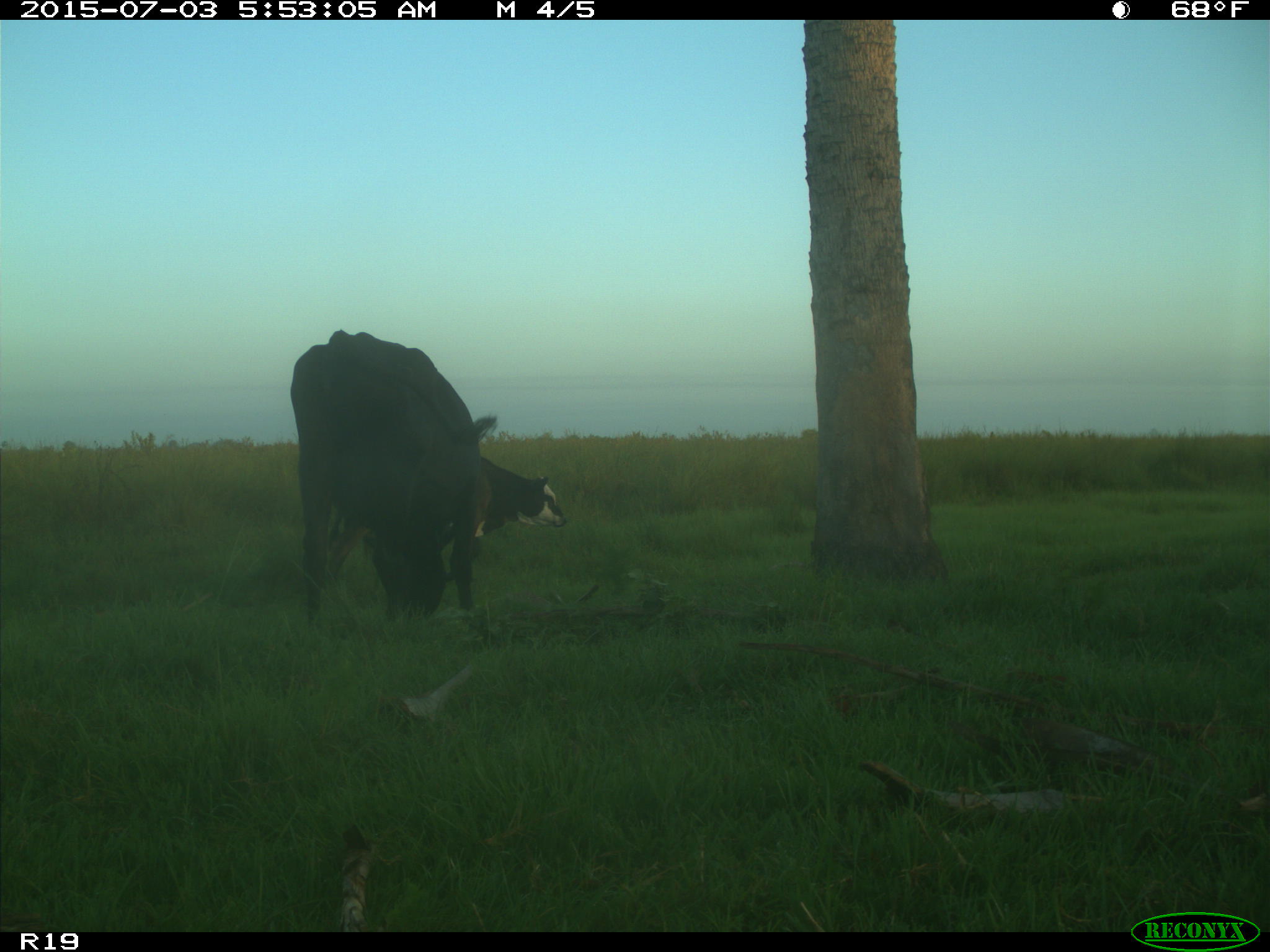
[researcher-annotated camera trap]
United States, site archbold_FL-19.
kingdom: Animalia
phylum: Chordata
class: Mammalia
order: Artiodactyla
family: Bovidae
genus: Bos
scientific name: Bos taurus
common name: domestic cow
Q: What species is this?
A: Bos taurus (domestic cow).